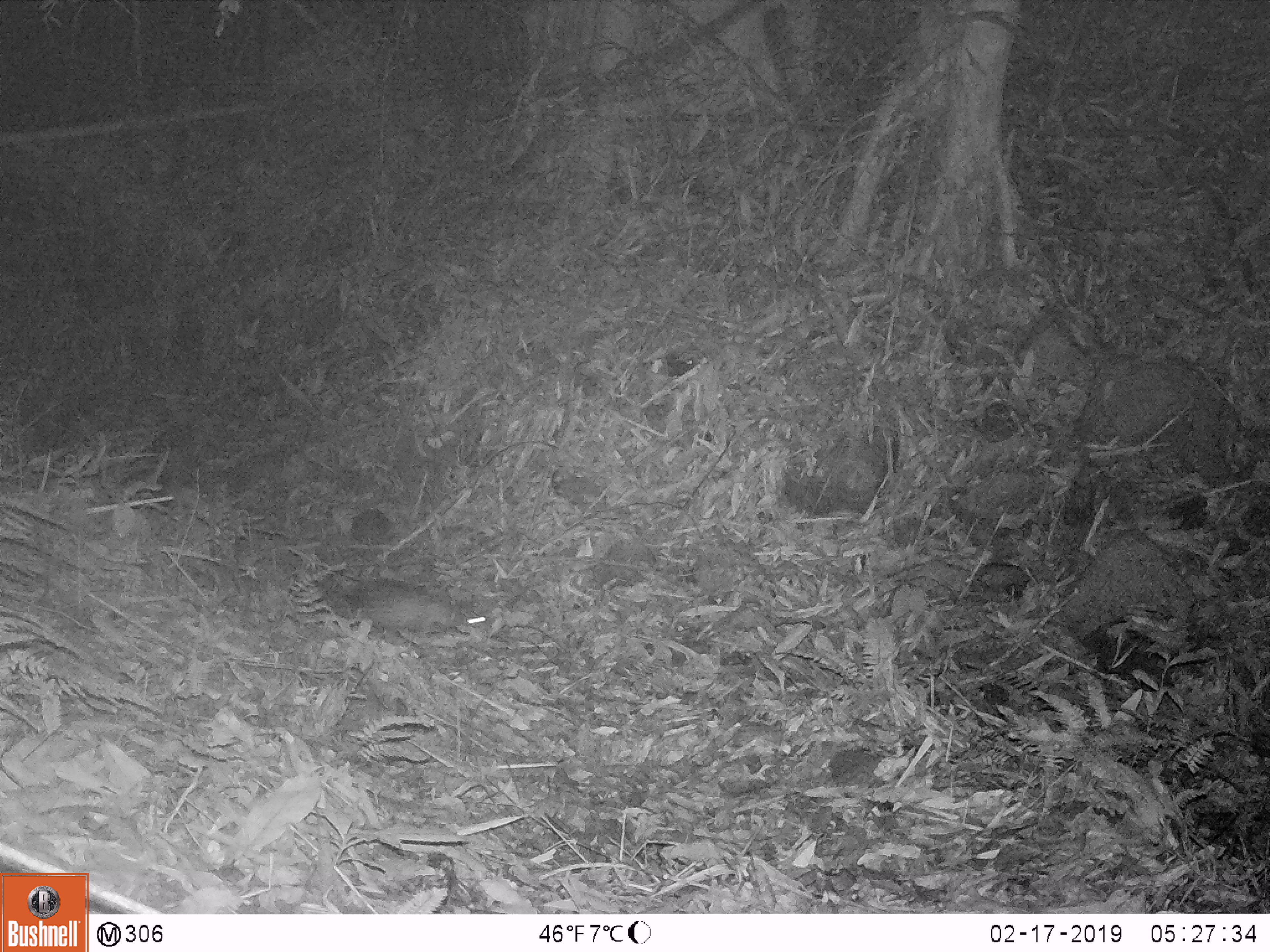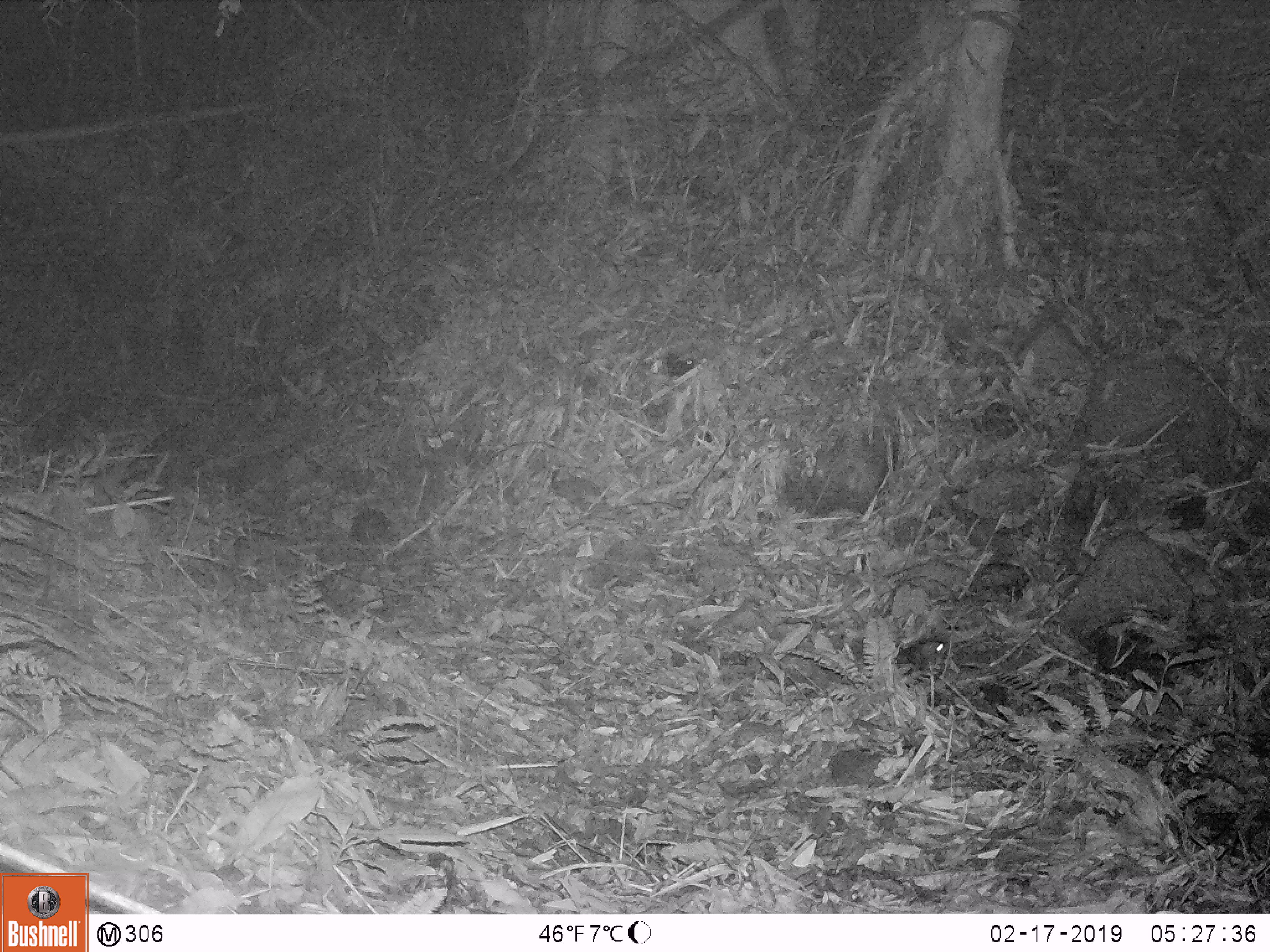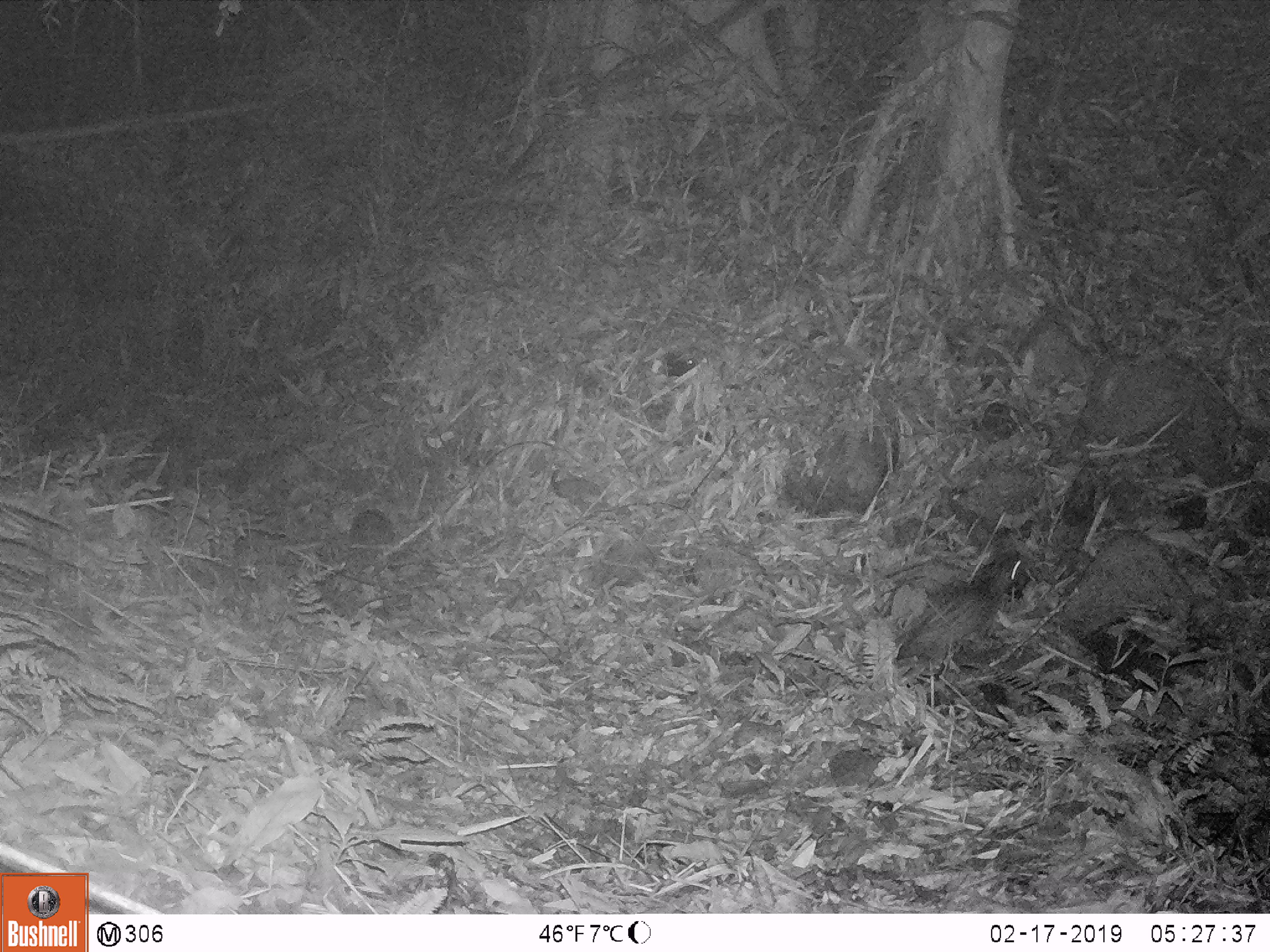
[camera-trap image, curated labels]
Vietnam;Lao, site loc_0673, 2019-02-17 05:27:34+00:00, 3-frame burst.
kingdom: Animalia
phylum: Chordata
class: Mammalia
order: Rodentia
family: Hystricidae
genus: Atherurus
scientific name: Atherurus macrourus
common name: asiatic brush-tailed porcupine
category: asiatic brush tailed porcupine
Asiatic brush tailed porcupine (asiatic brush-tailed porcupine) (Atherurus macrourus). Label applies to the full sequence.